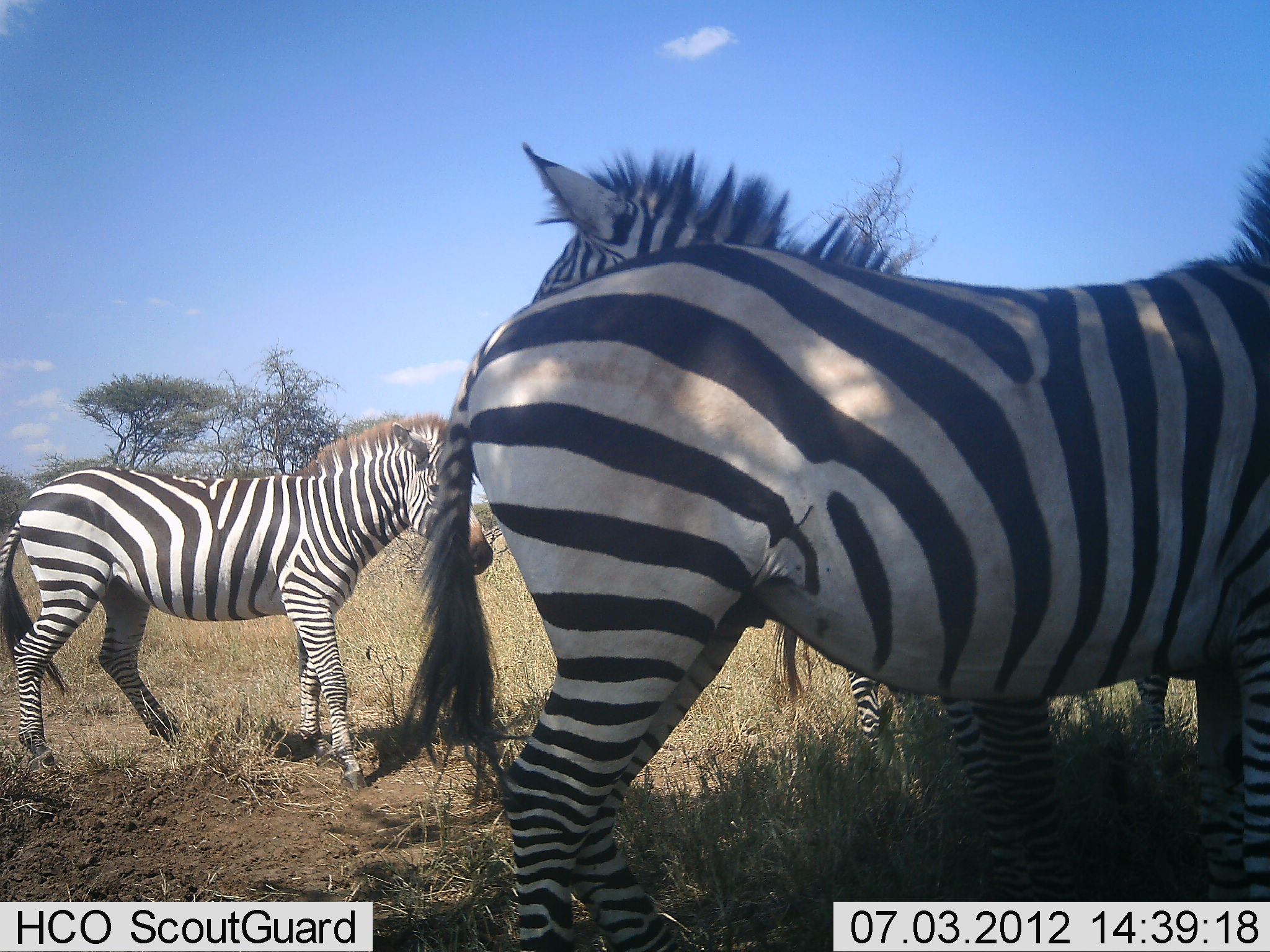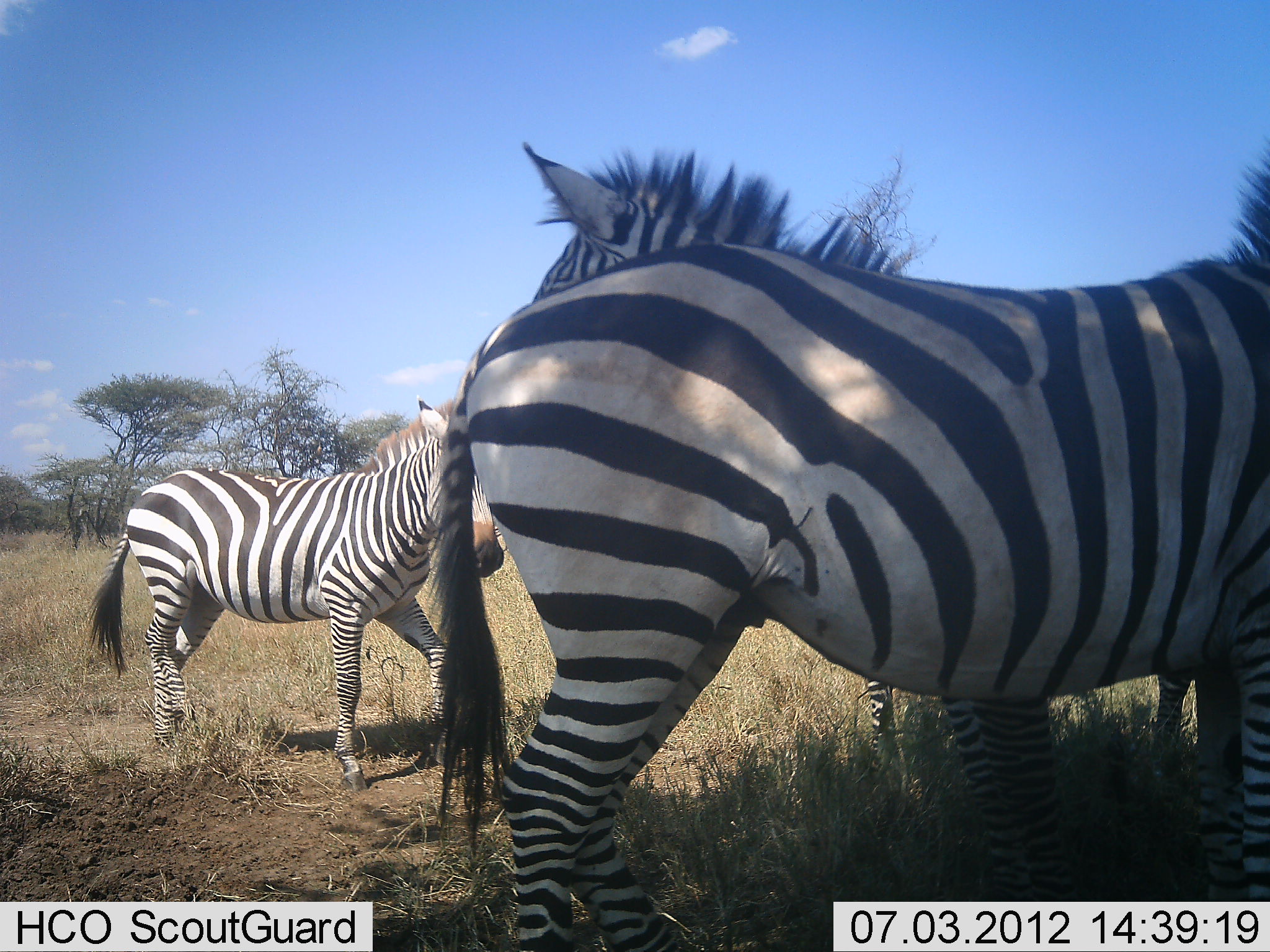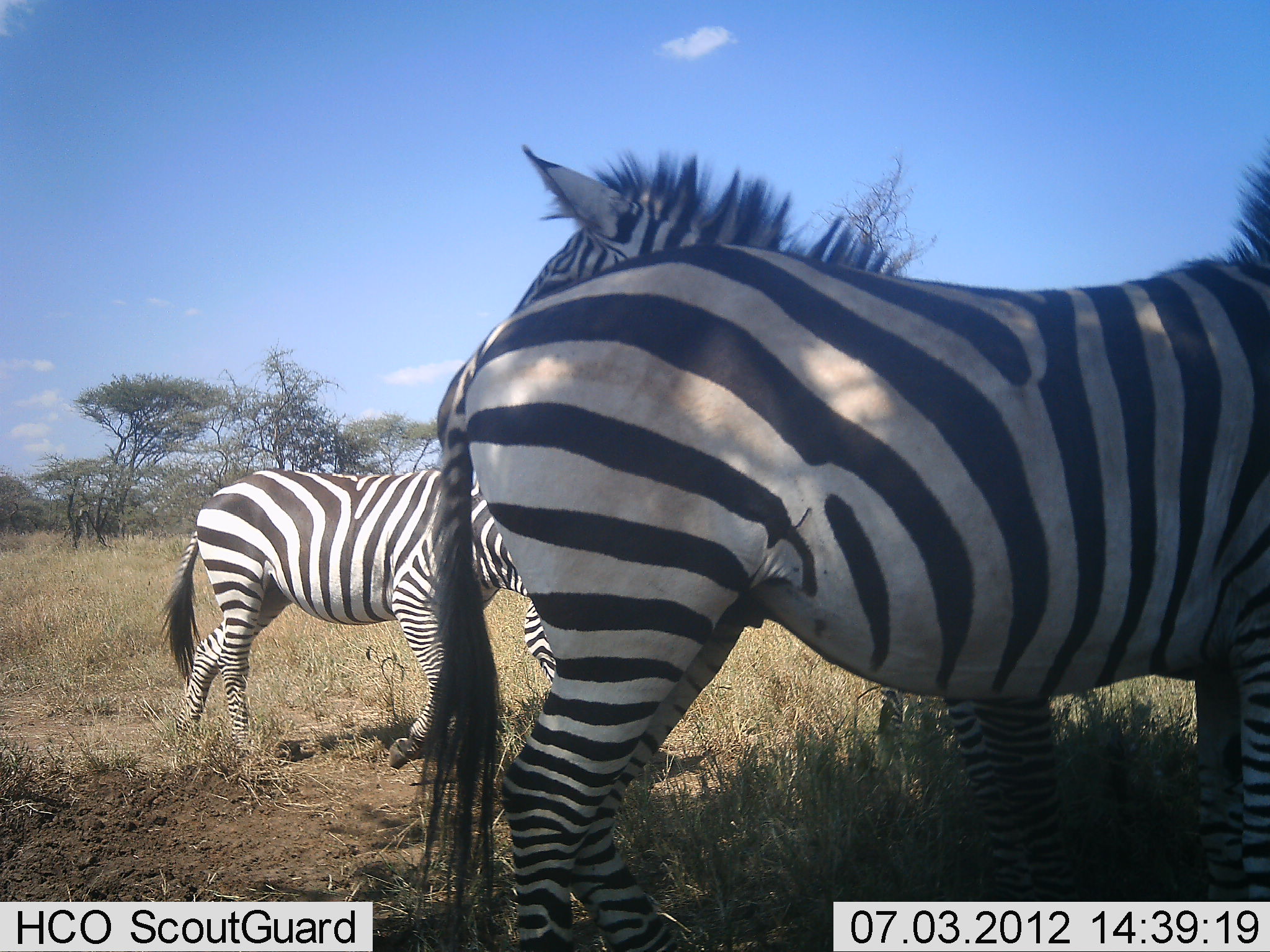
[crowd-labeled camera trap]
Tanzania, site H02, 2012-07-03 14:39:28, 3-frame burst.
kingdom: Animalia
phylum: Chordata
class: Mammalia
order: Perissodactyla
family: Equidae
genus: Equus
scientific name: Equus quagga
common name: plains zebra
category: zebra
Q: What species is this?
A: Zebra (plains zebra) (Equus quagga).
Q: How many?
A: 4.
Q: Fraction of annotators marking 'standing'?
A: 100%.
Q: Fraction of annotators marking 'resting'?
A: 0%.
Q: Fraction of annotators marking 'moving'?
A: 60%.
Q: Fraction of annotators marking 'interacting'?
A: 10%.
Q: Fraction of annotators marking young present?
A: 0%.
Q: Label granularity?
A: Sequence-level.